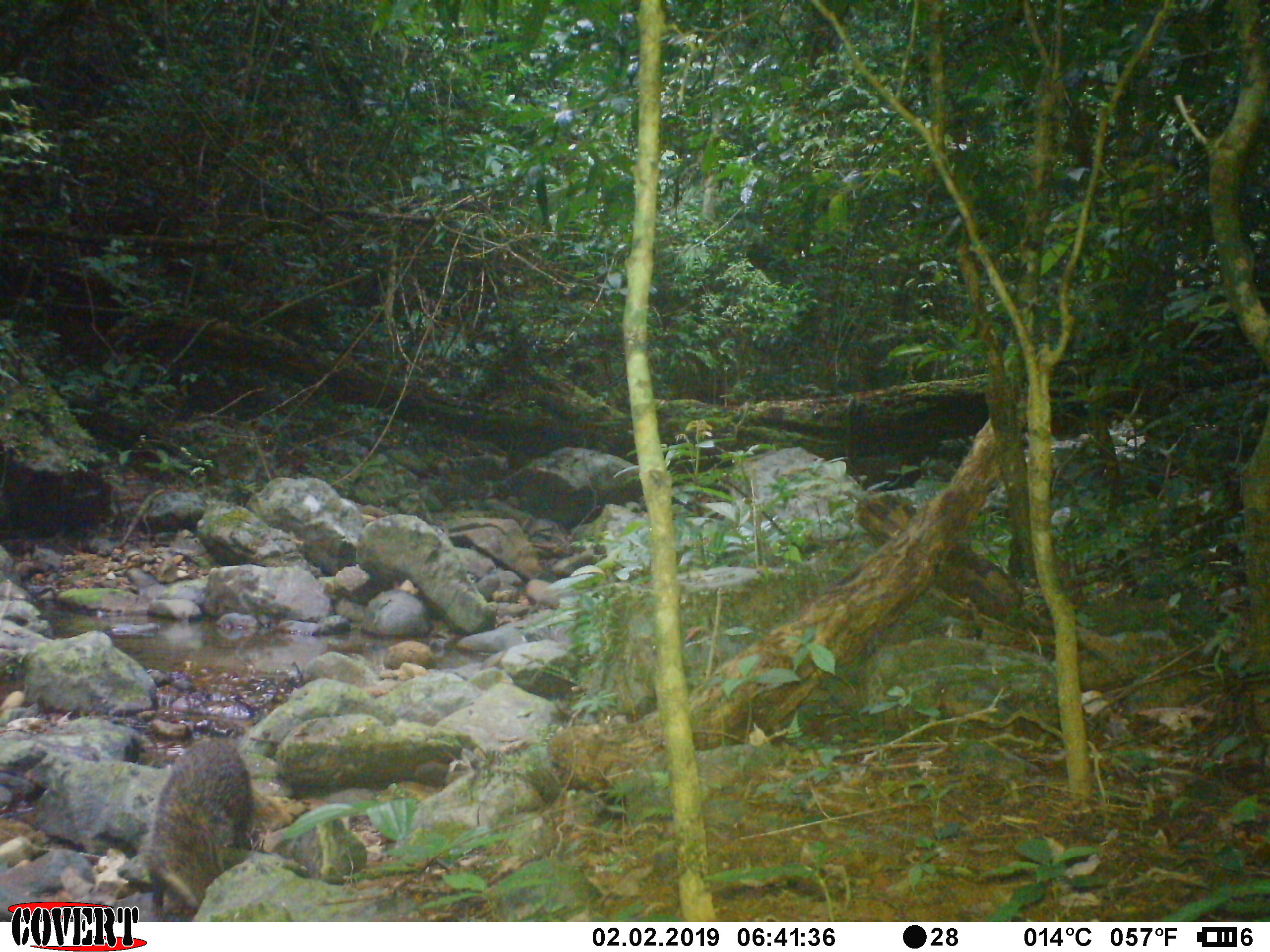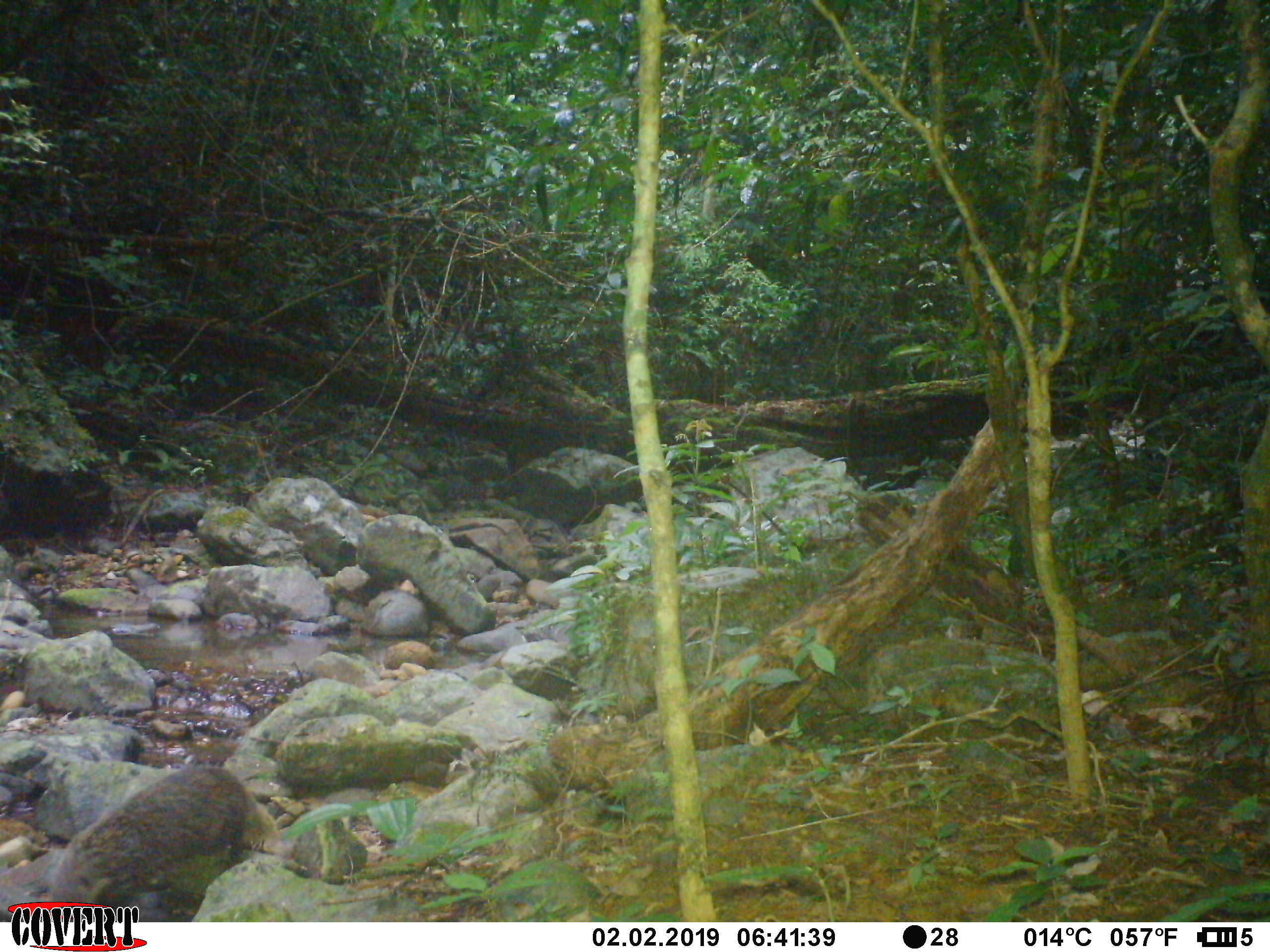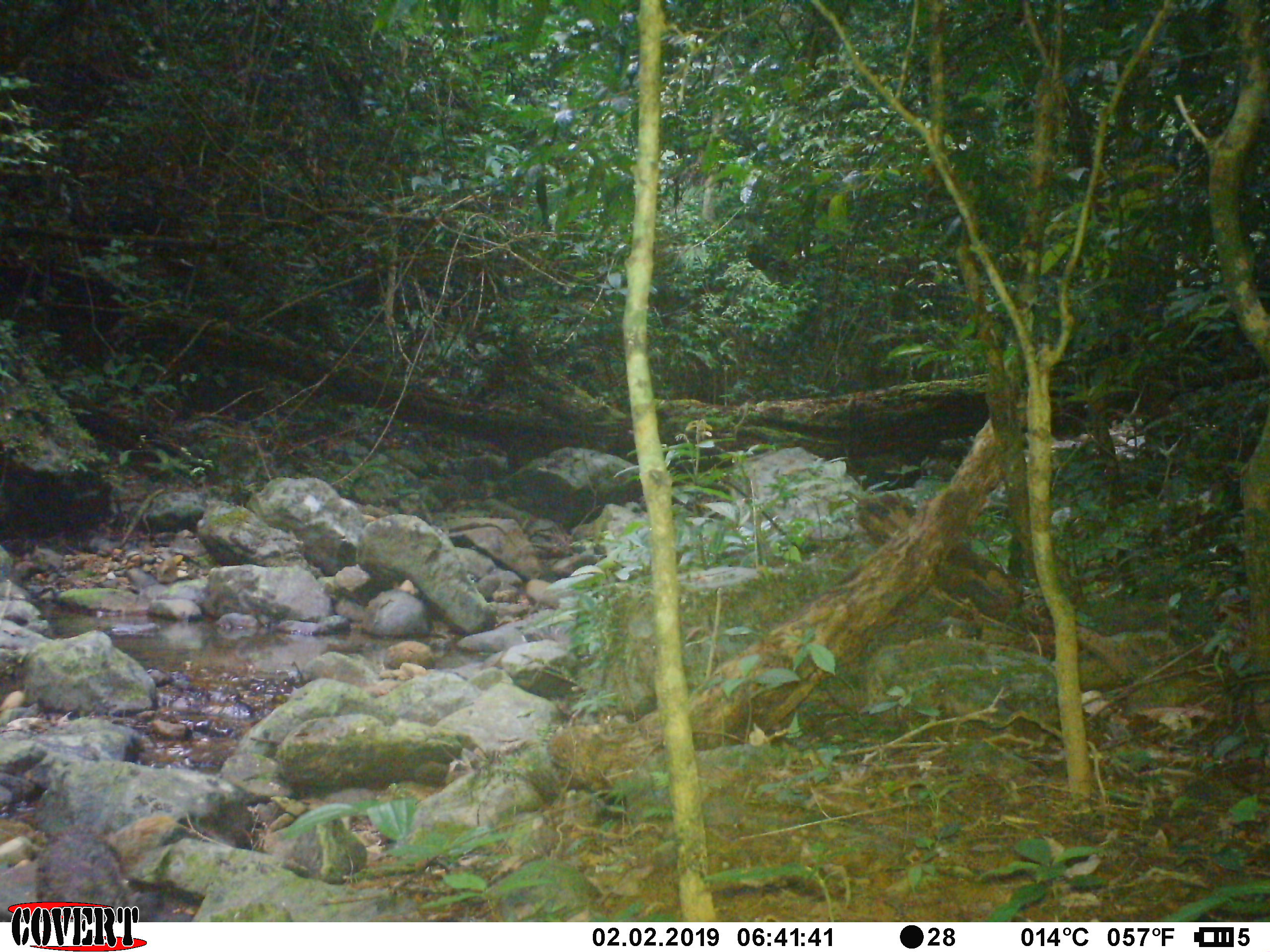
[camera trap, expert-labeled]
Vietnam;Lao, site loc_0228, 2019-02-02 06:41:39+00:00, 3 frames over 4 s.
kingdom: Animalia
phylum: Chordata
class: Mammalia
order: Carnivora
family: Herpestidae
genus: Urva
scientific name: Urva urva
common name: crab-eating mongoose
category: crab eating mongoose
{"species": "crab eating mongoose (crab-eating mongoose) (Urva urva)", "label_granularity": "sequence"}